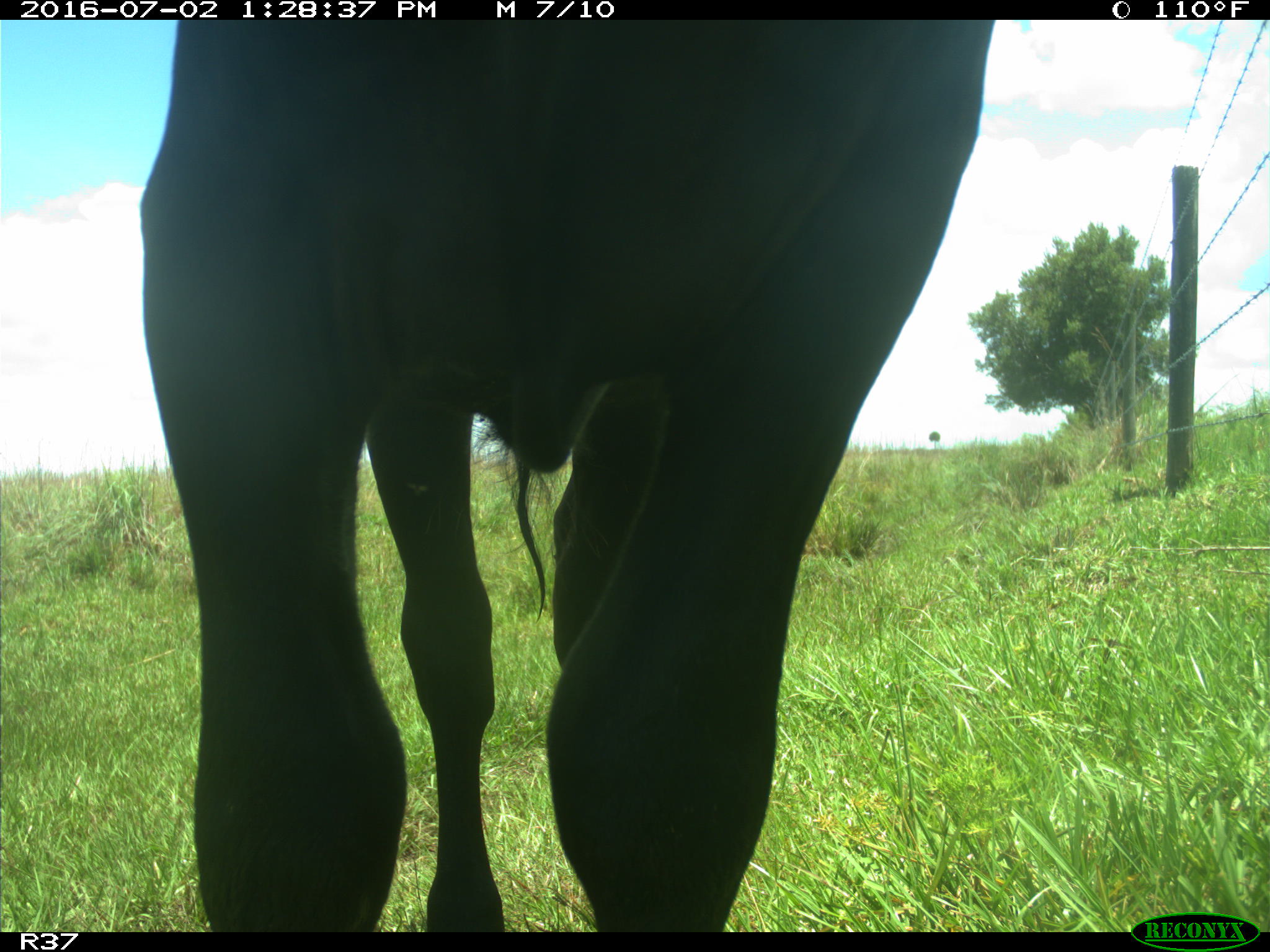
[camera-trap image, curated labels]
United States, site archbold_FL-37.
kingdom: Animalia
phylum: Chordata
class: Mammalia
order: Artiodactyla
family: Bovidae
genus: Bos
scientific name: Bos taurus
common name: domestic cow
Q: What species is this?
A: Bos taurus (domestic cow).